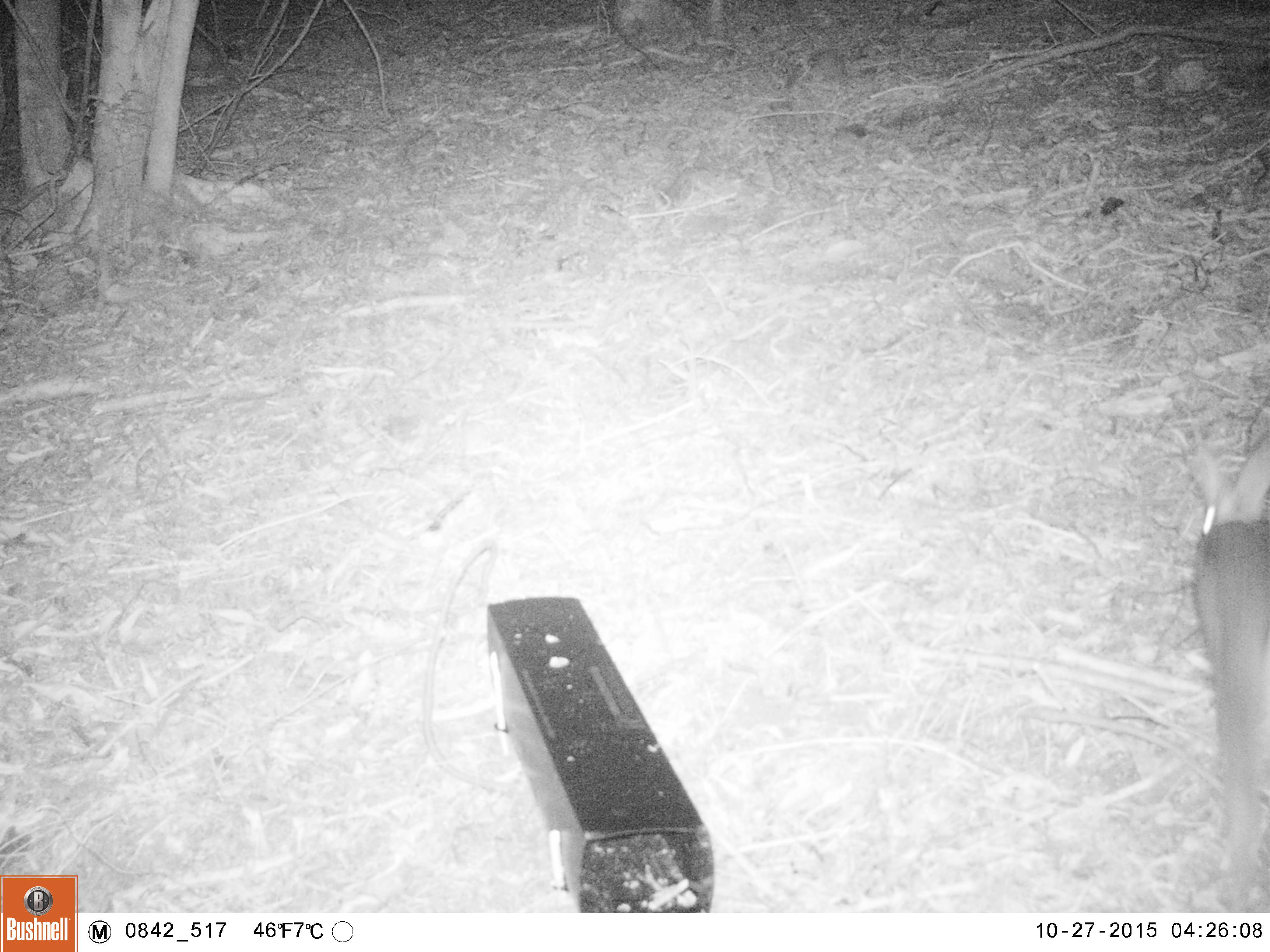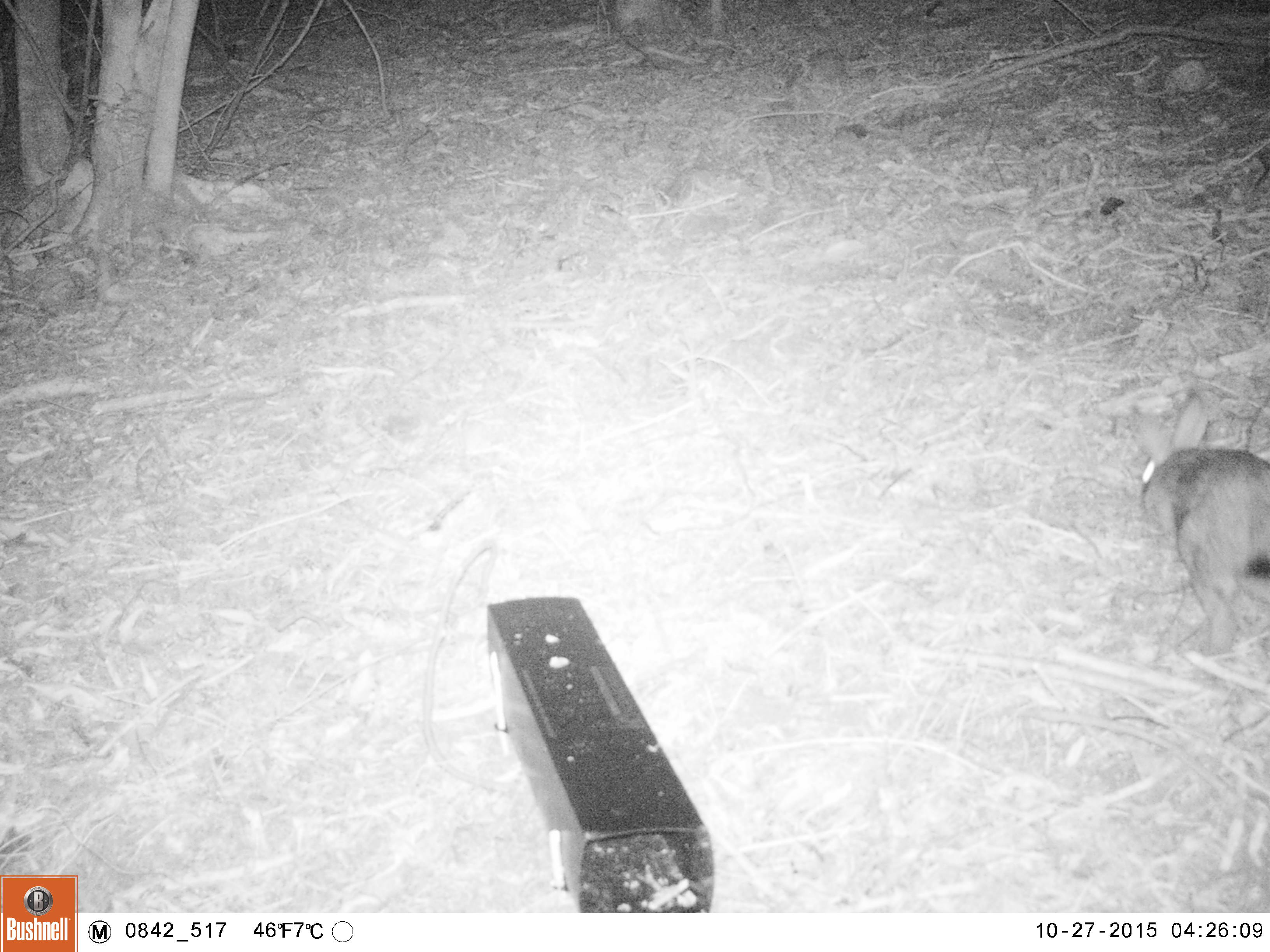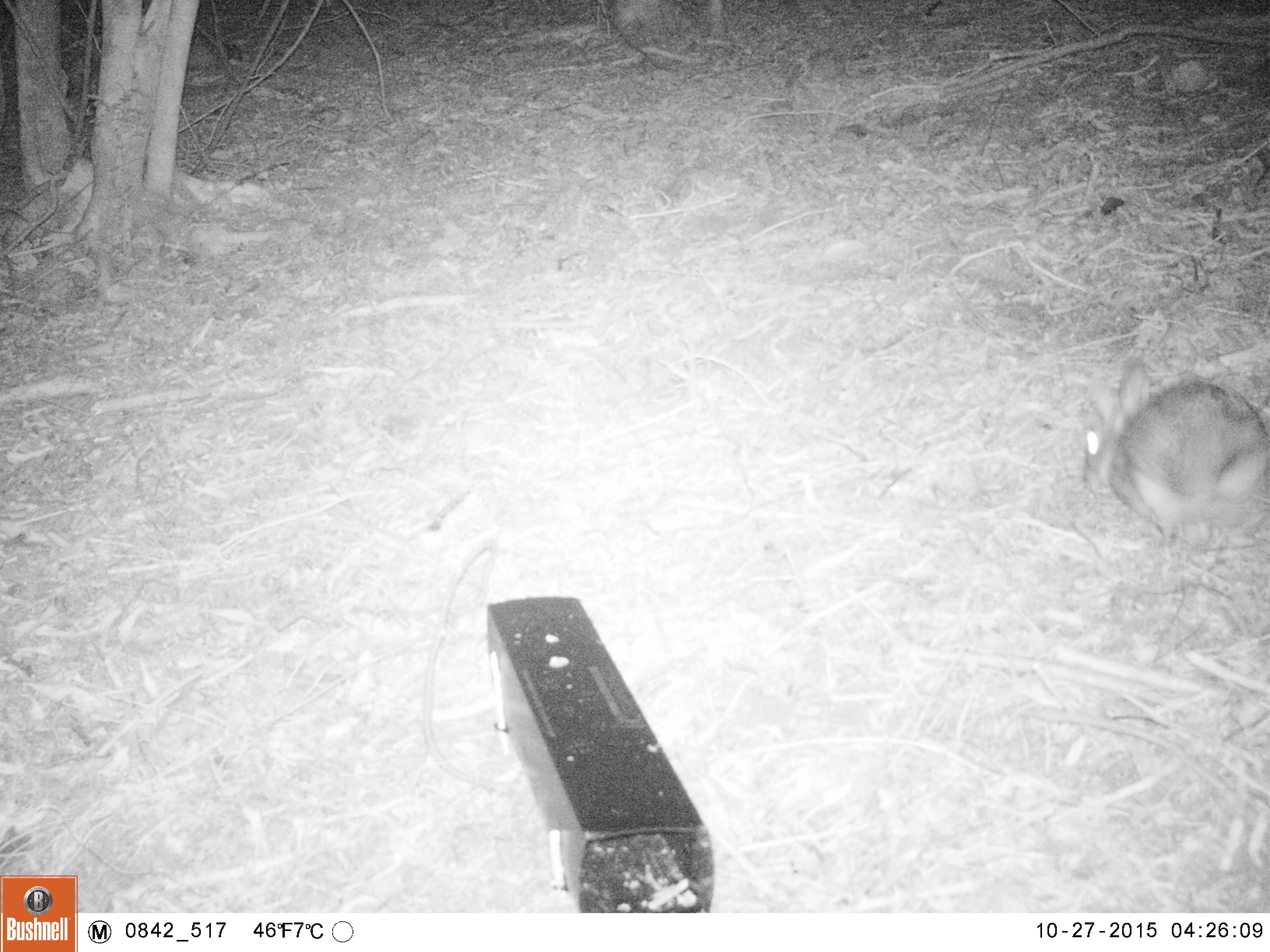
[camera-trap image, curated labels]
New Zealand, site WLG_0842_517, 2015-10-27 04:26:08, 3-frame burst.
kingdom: Animalia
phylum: Chordata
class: Mammalia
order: Lagomorpha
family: Leporidae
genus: Oryctolagus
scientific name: Oryctolagus cuniculus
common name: european rabbit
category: rabbit